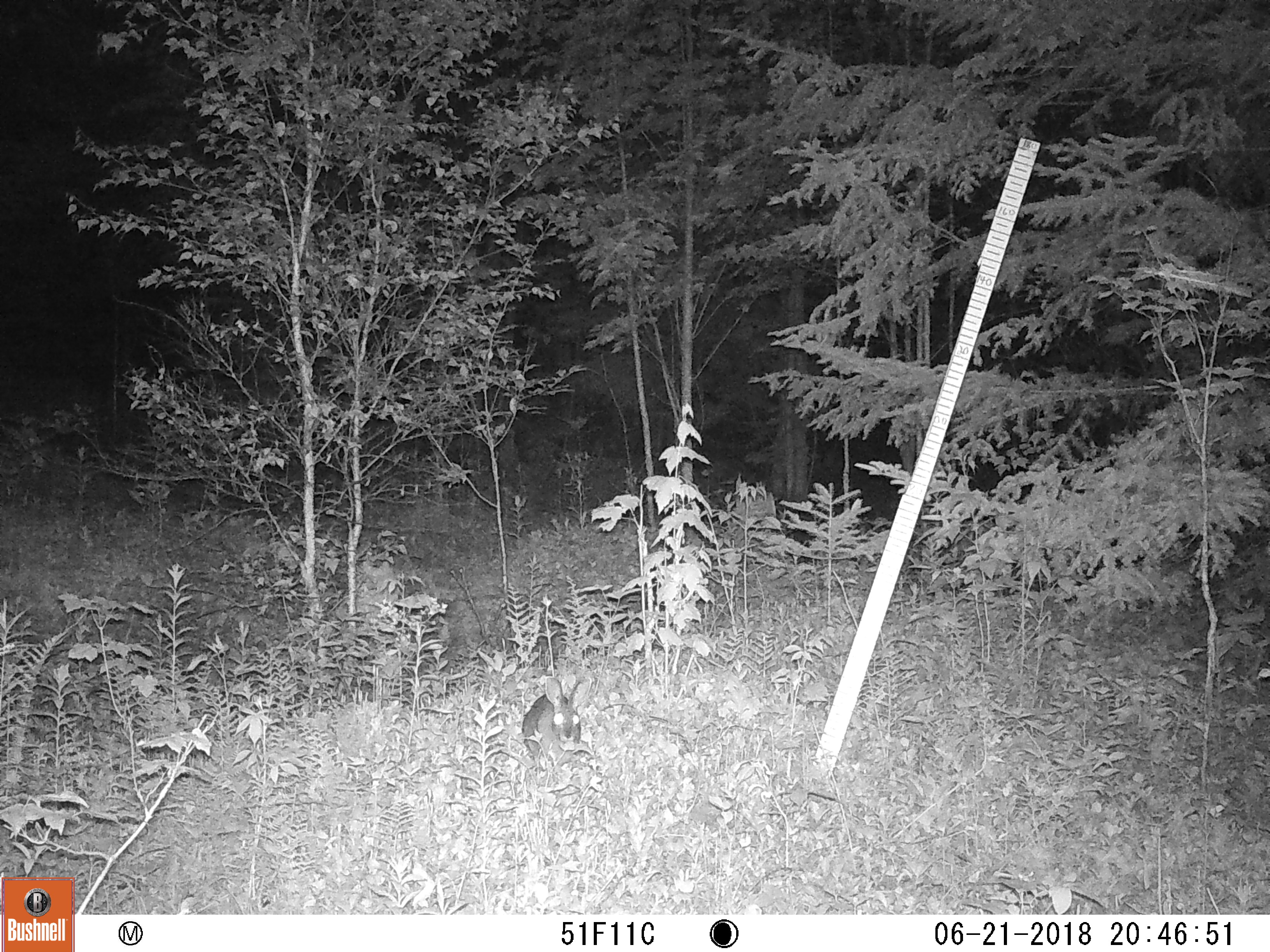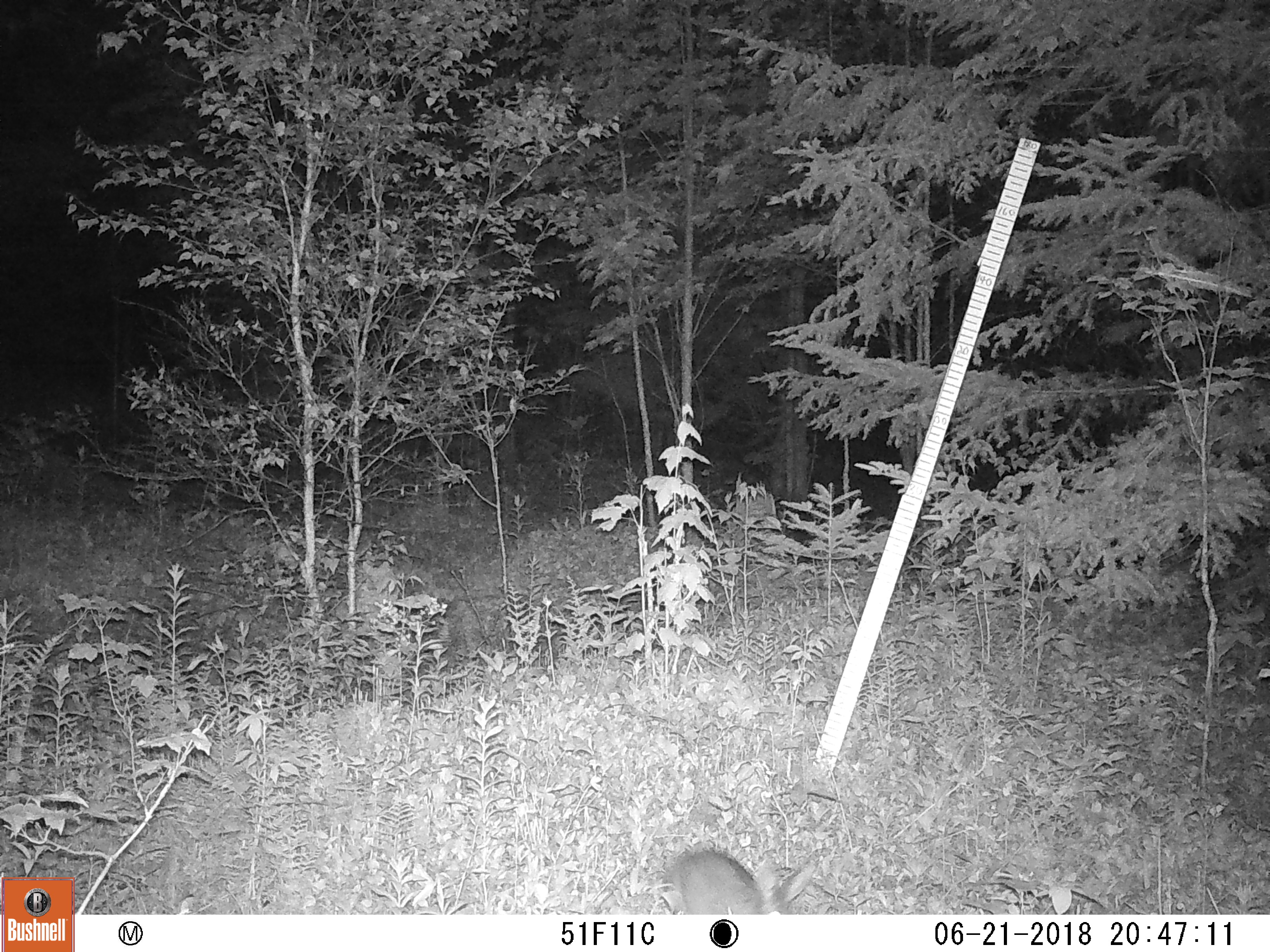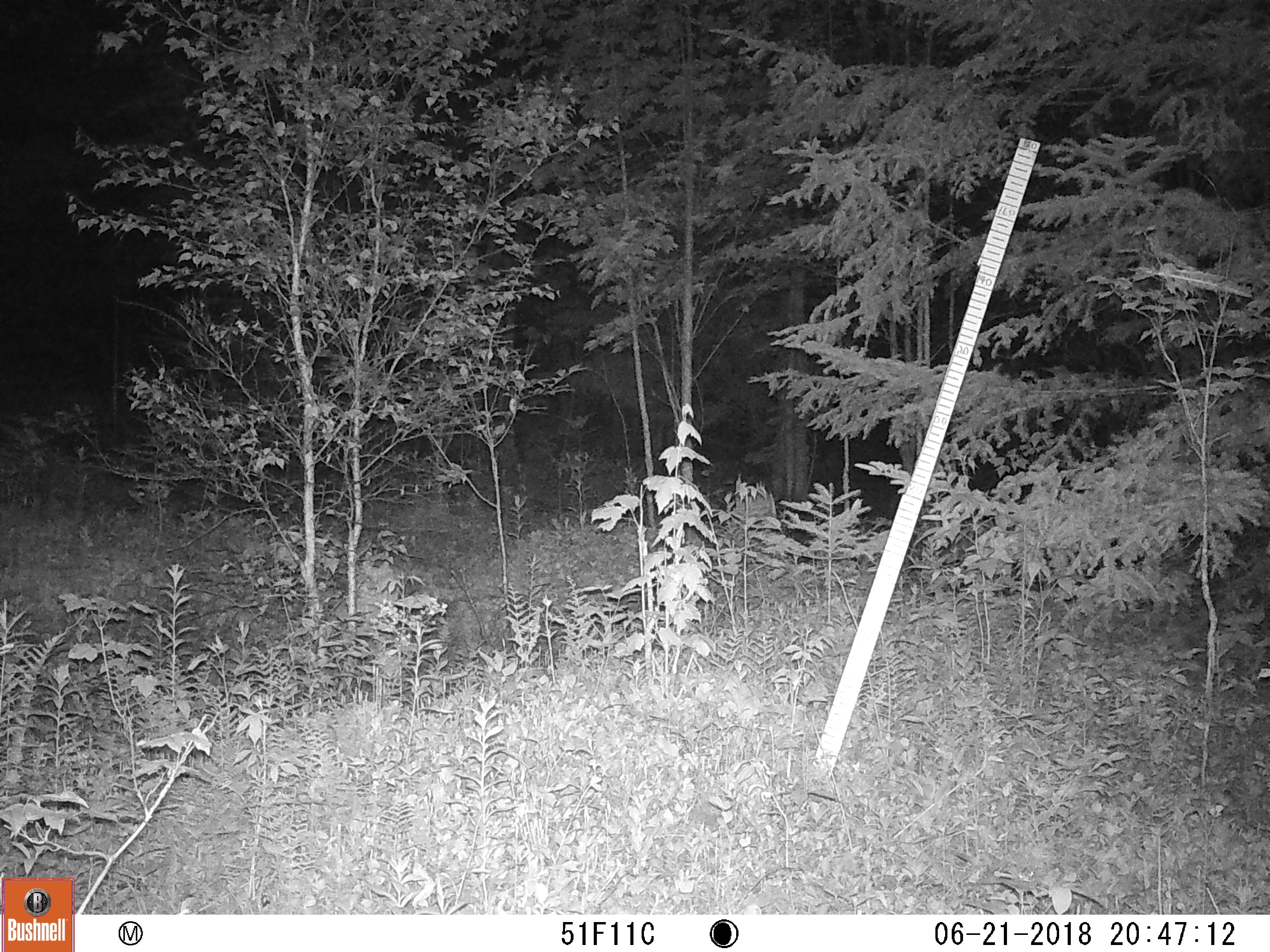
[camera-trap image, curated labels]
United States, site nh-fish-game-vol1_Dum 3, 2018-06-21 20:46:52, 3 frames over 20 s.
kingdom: Animalia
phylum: Chordata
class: Mammalia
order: Lagomorpha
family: Leporidae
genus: Lepus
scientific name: Lepus americanus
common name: snowshoe hare